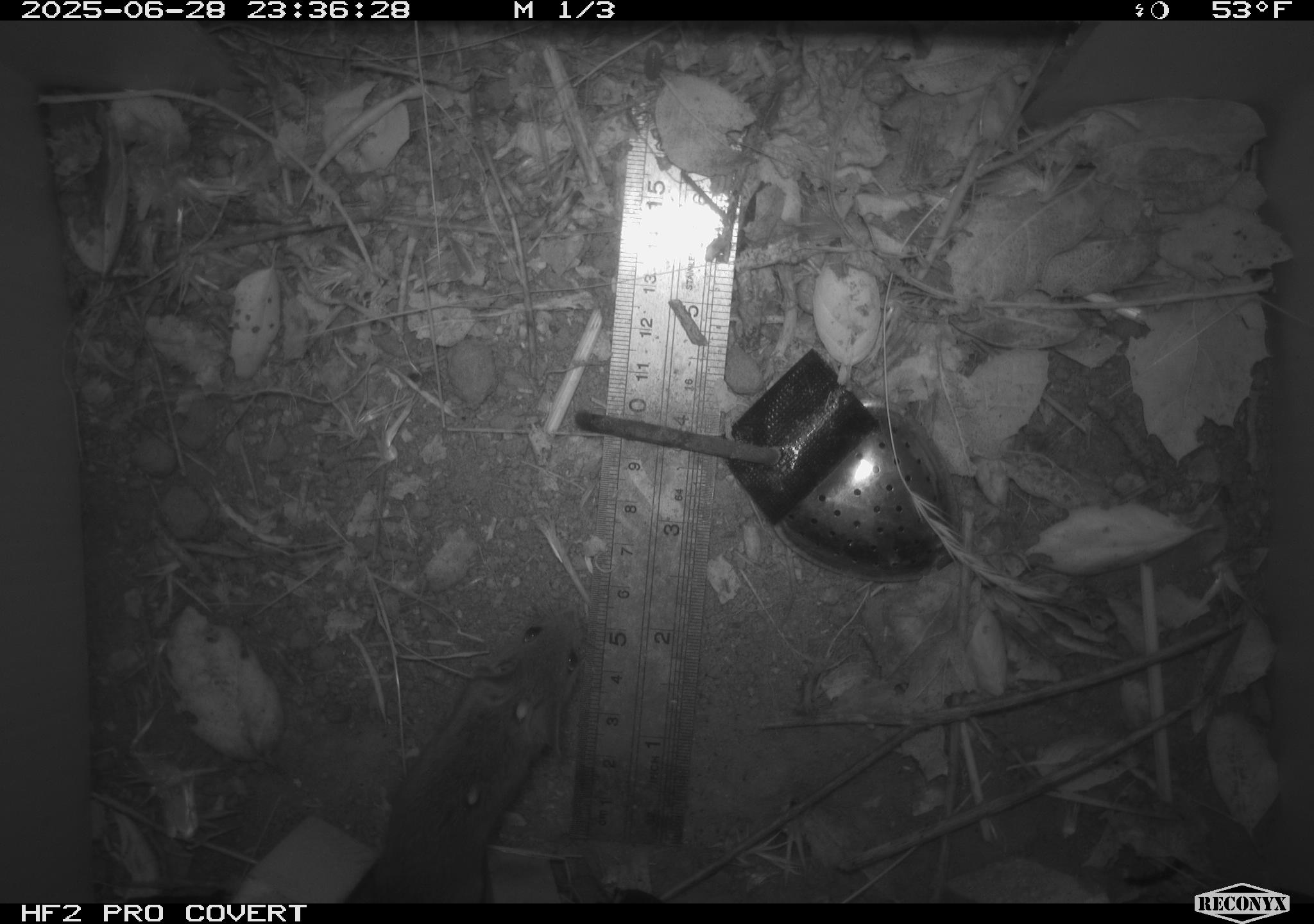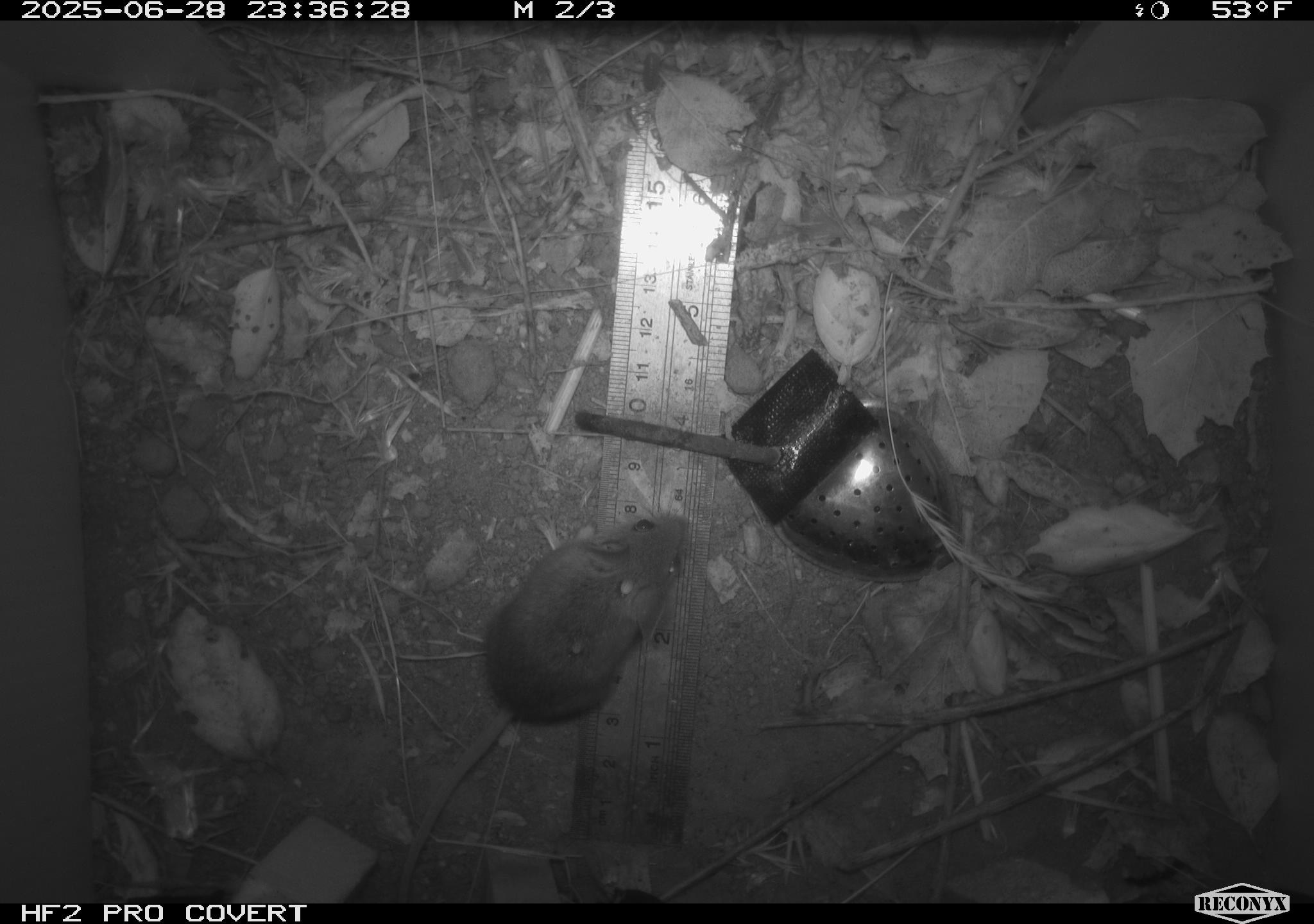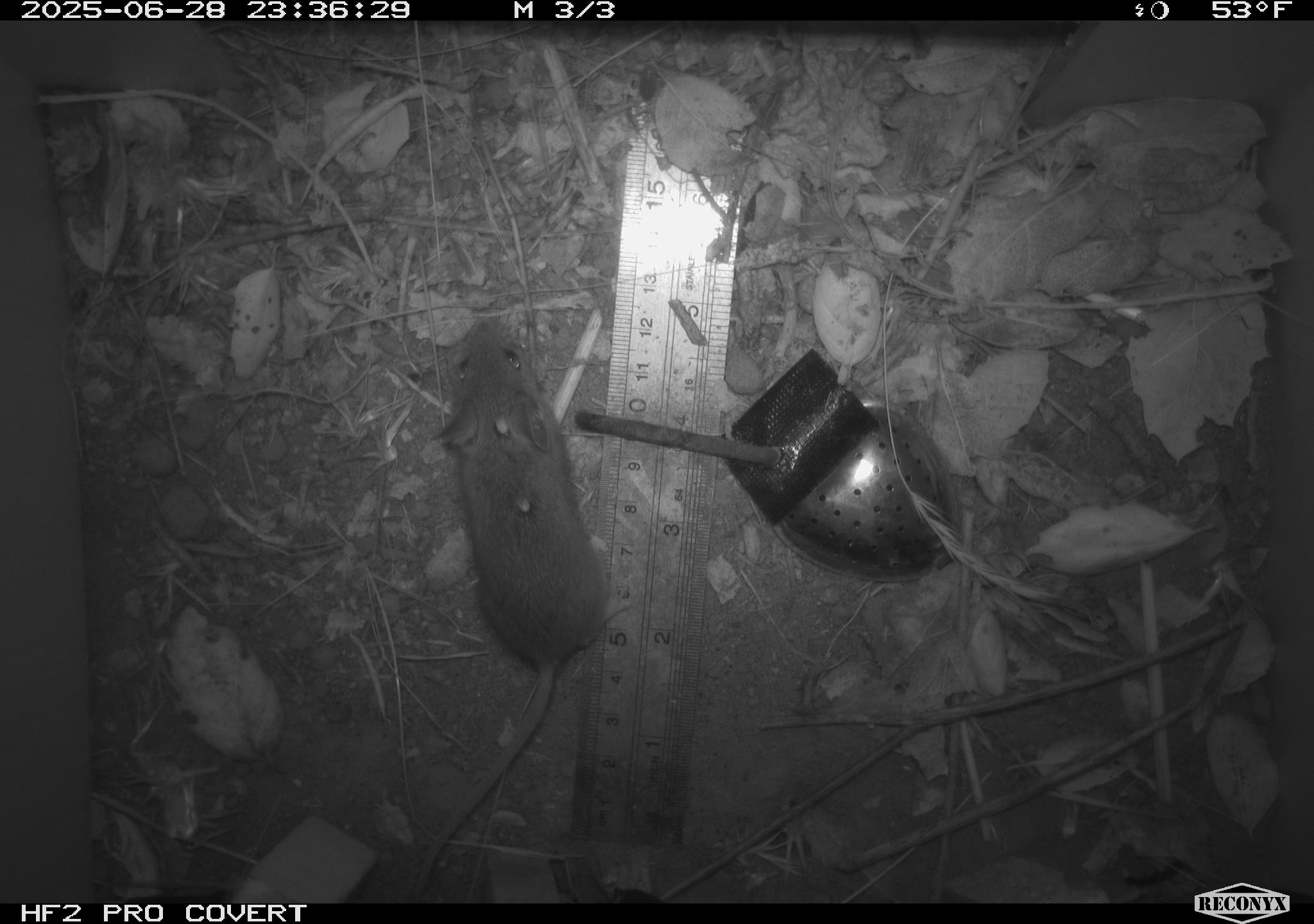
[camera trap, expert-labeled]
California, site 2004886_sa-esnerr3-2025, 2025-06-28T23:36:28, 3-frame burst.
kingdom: Animalia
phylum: Chordata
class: Mammalia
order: Rodentia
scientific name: Rodentia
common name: rodent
Rodent (Rodentia).